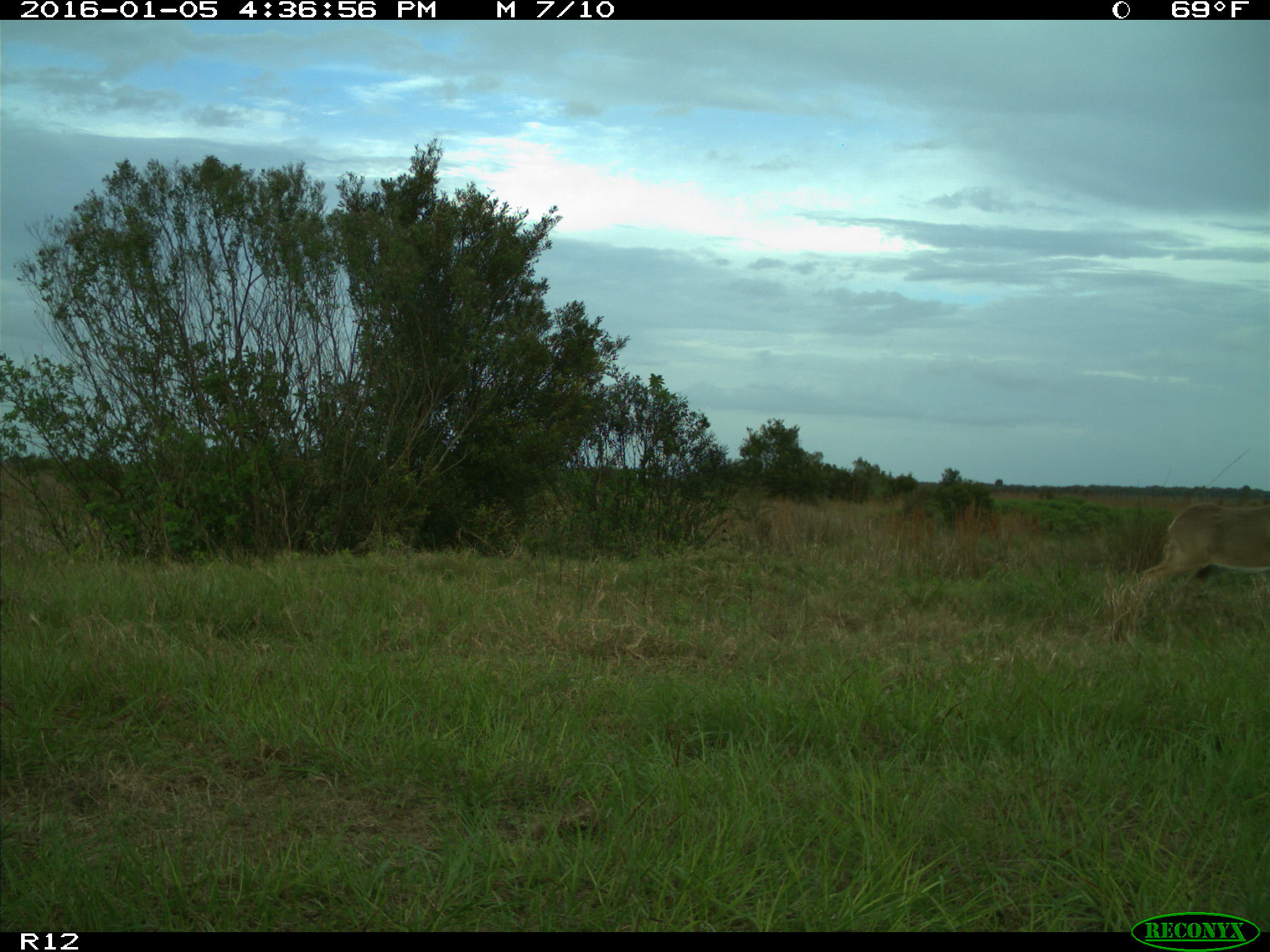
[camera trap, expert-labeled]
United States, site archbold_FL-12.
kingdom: Animalia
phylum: Chordata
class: Mammalia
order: Artiodactyla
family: Cervidae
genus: Odocoileus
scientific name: Odocoileus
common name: deer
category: unidentified deer